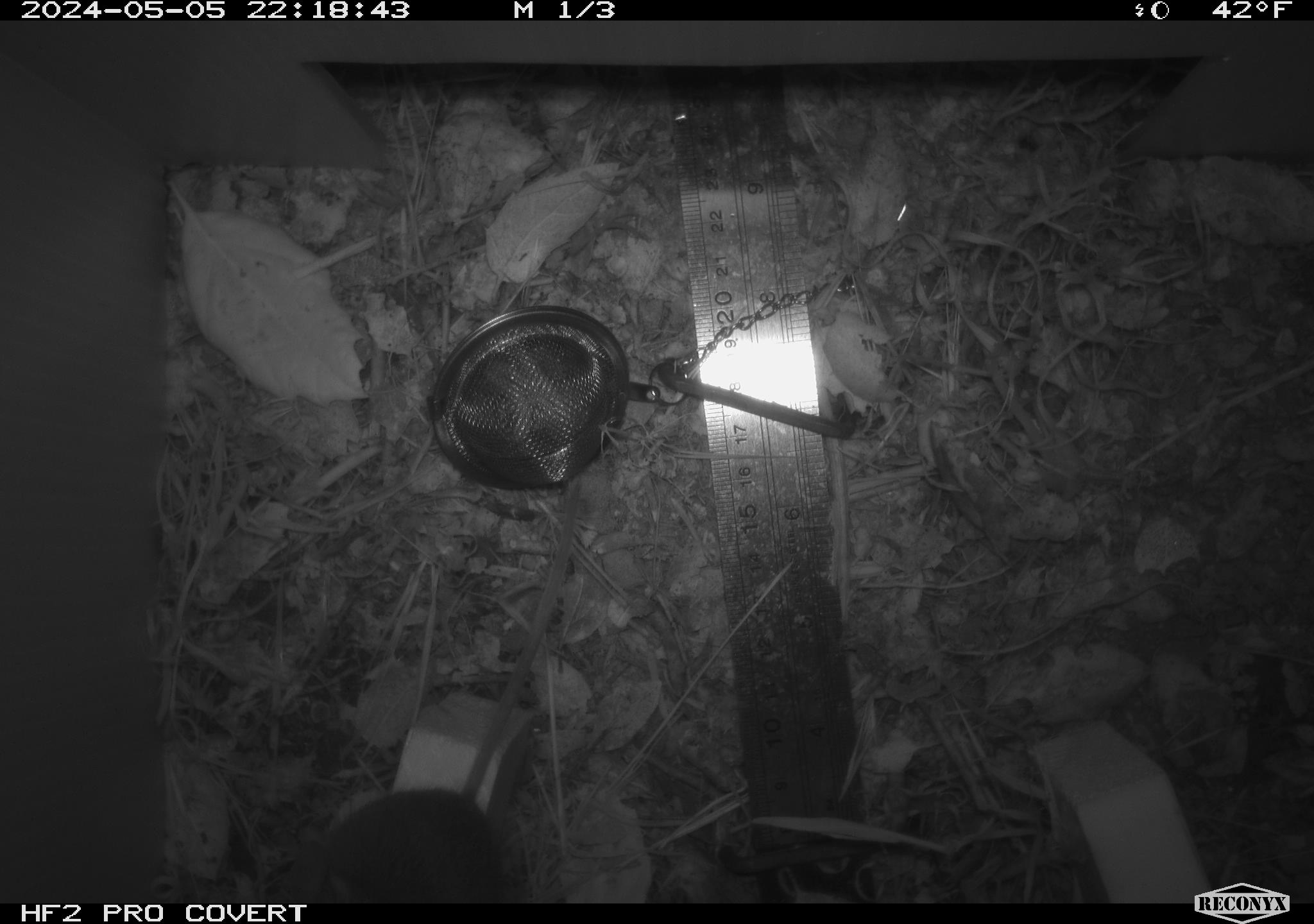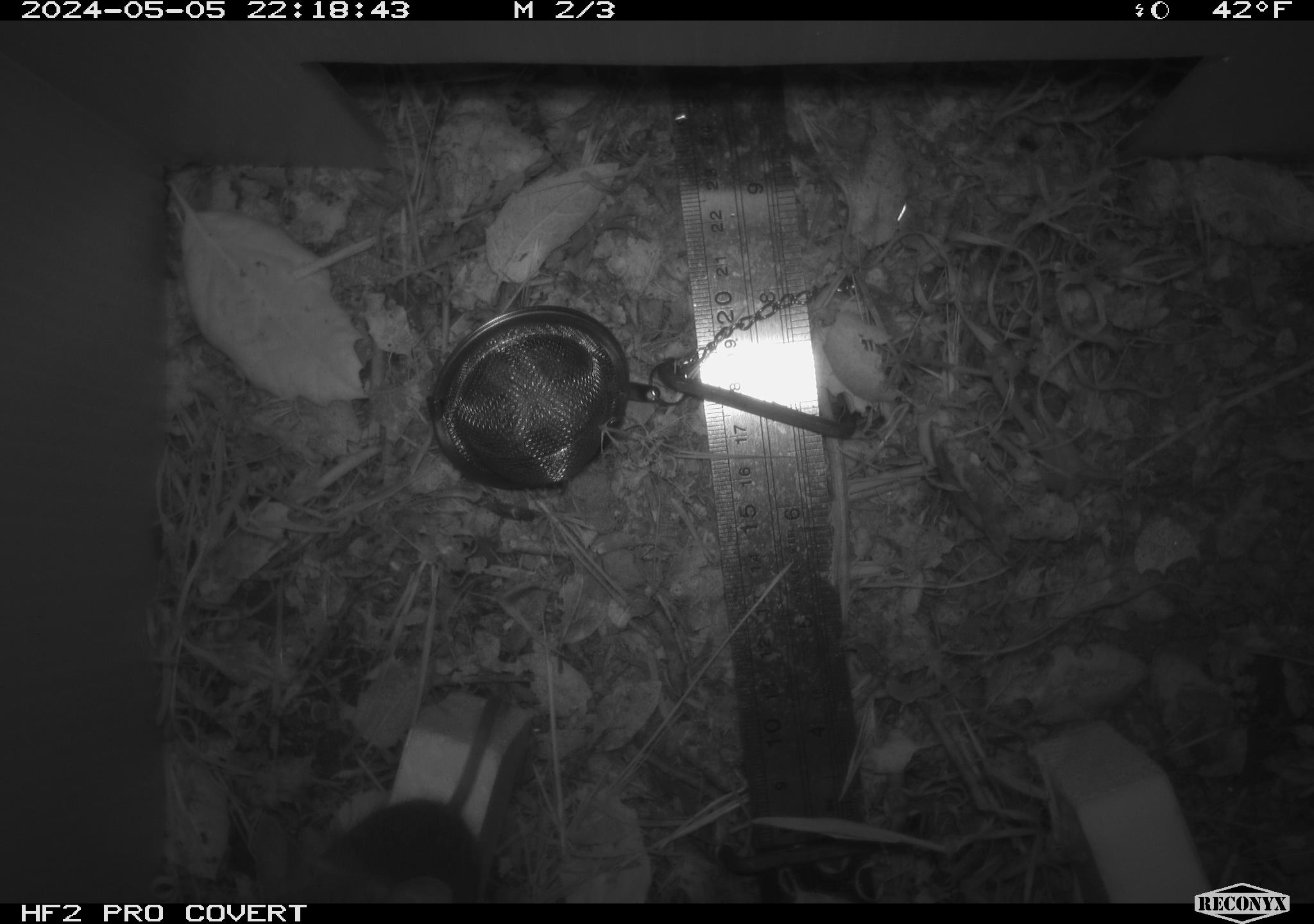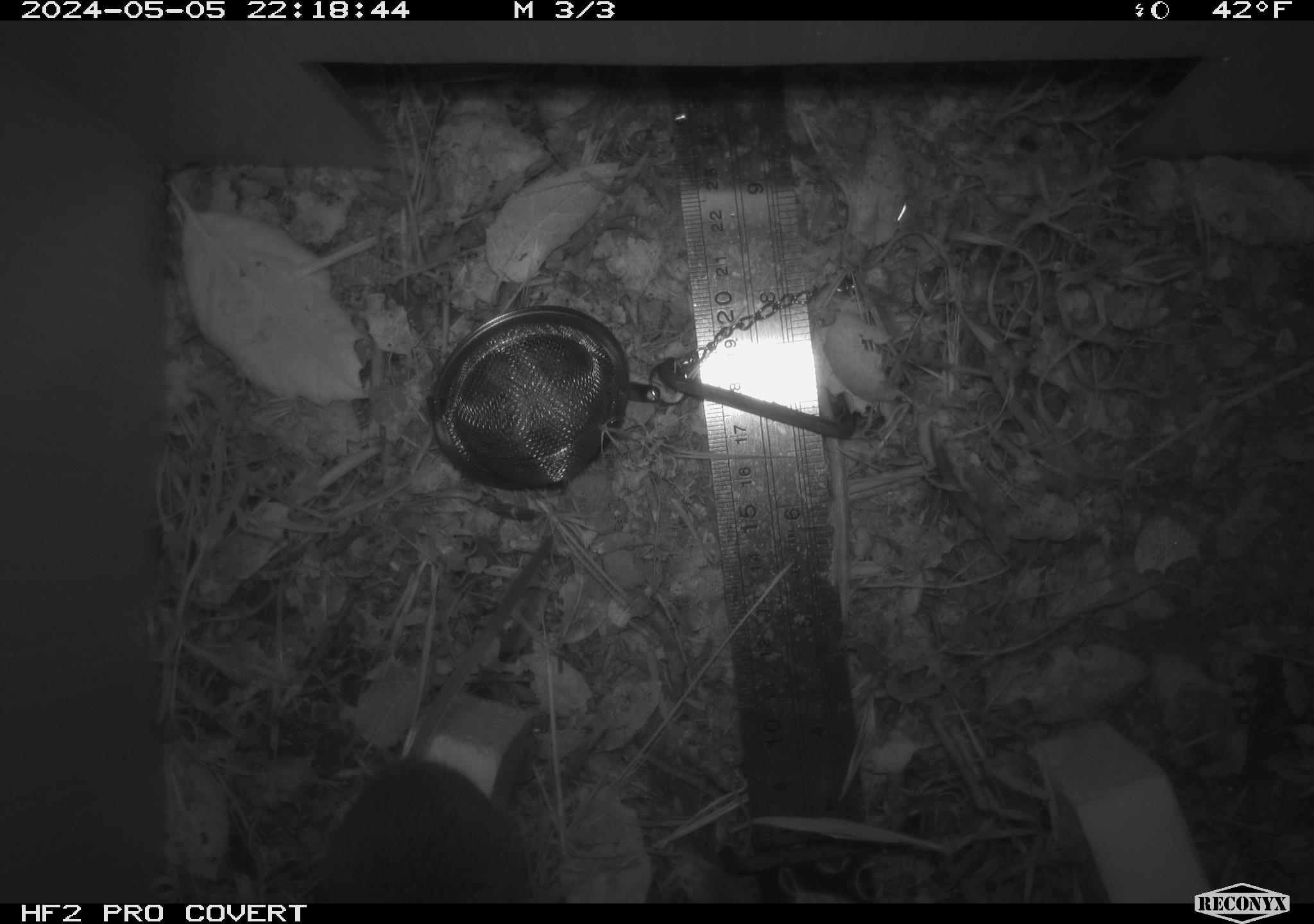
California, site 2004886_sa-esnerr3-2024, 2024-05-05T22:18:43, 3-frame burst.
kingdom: Animalia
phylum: Chordata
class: Mammalia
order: Rodentia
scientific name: Rodentia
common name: rodent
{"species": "rodent (Rodentia)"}